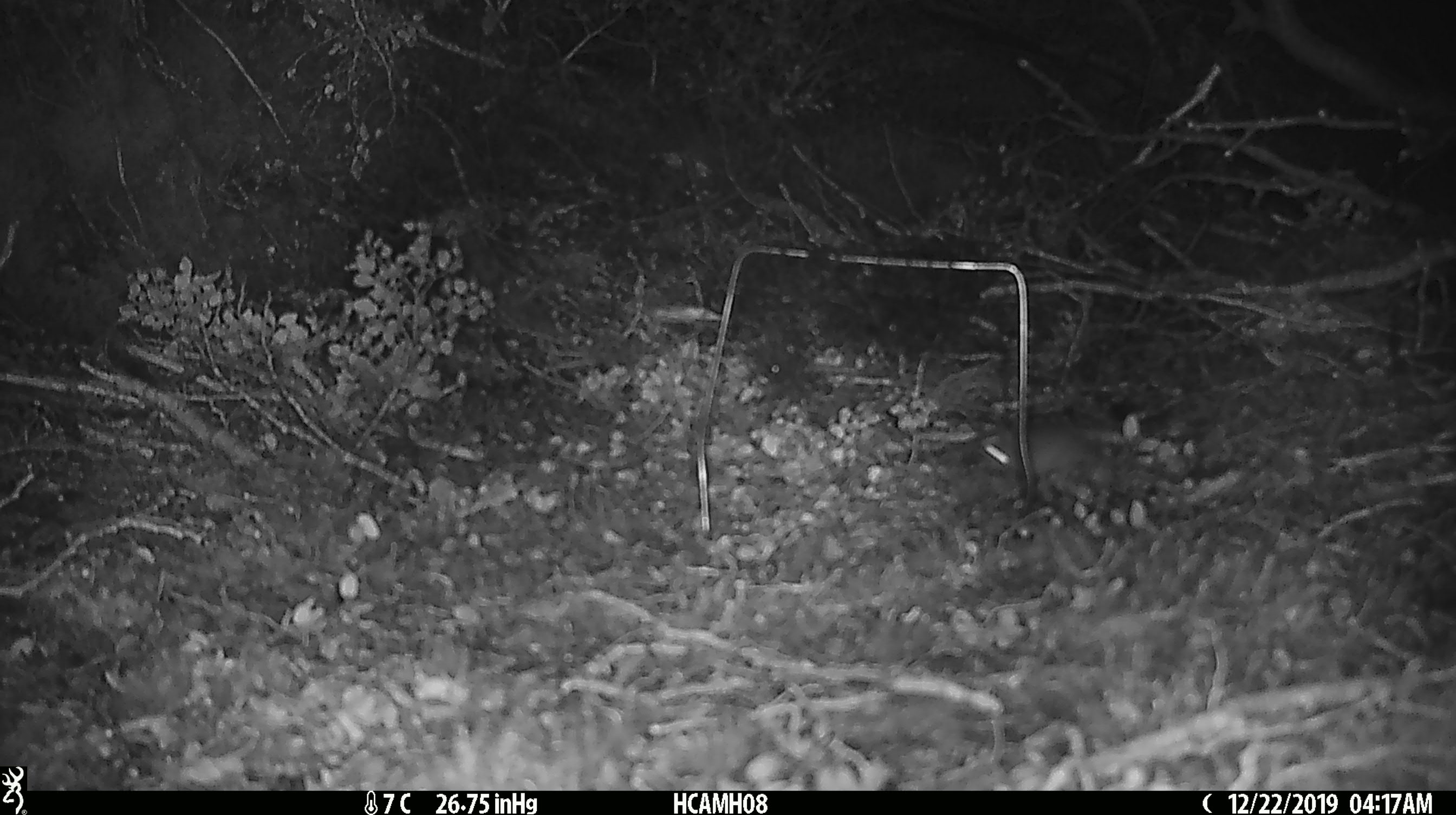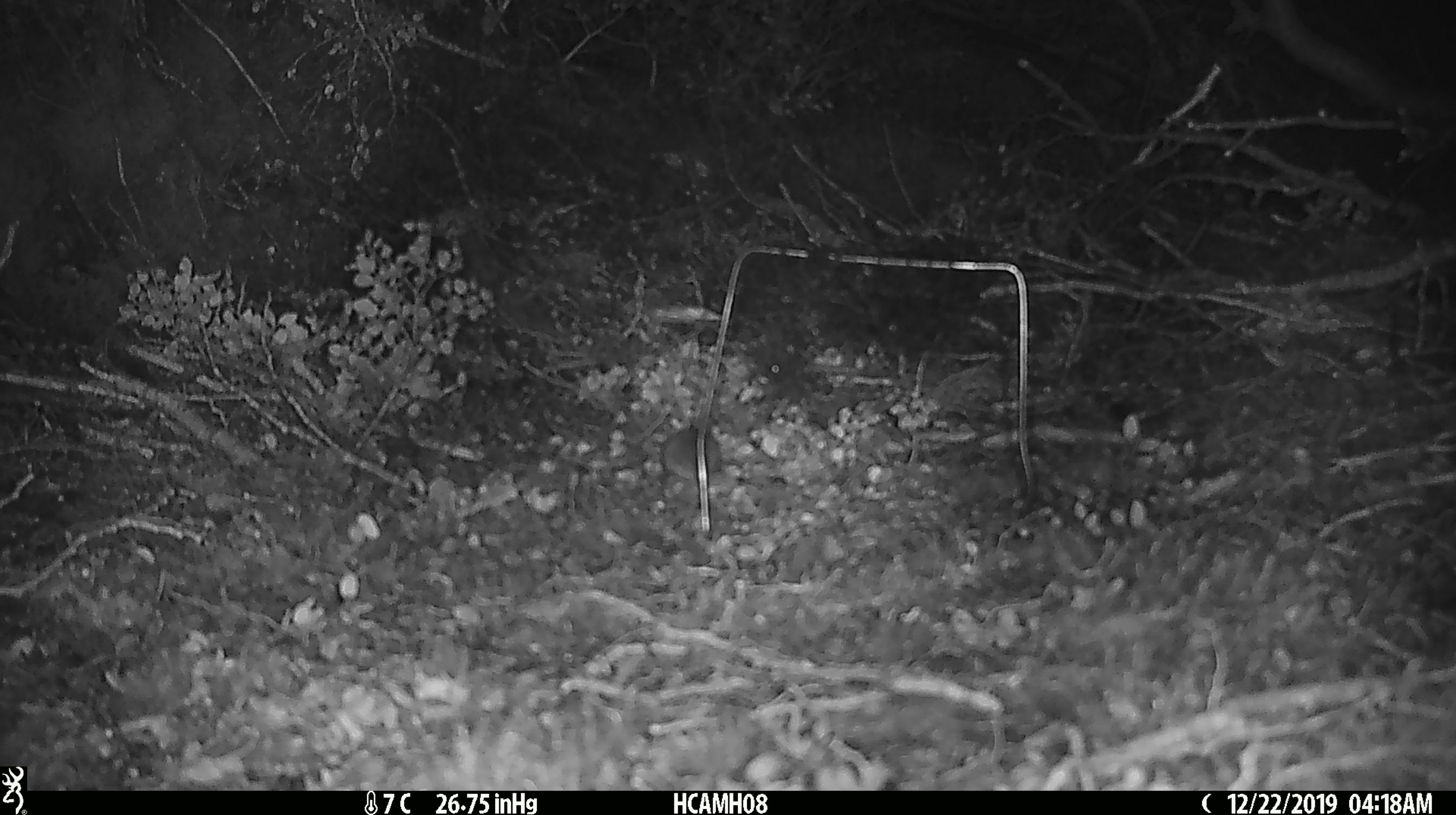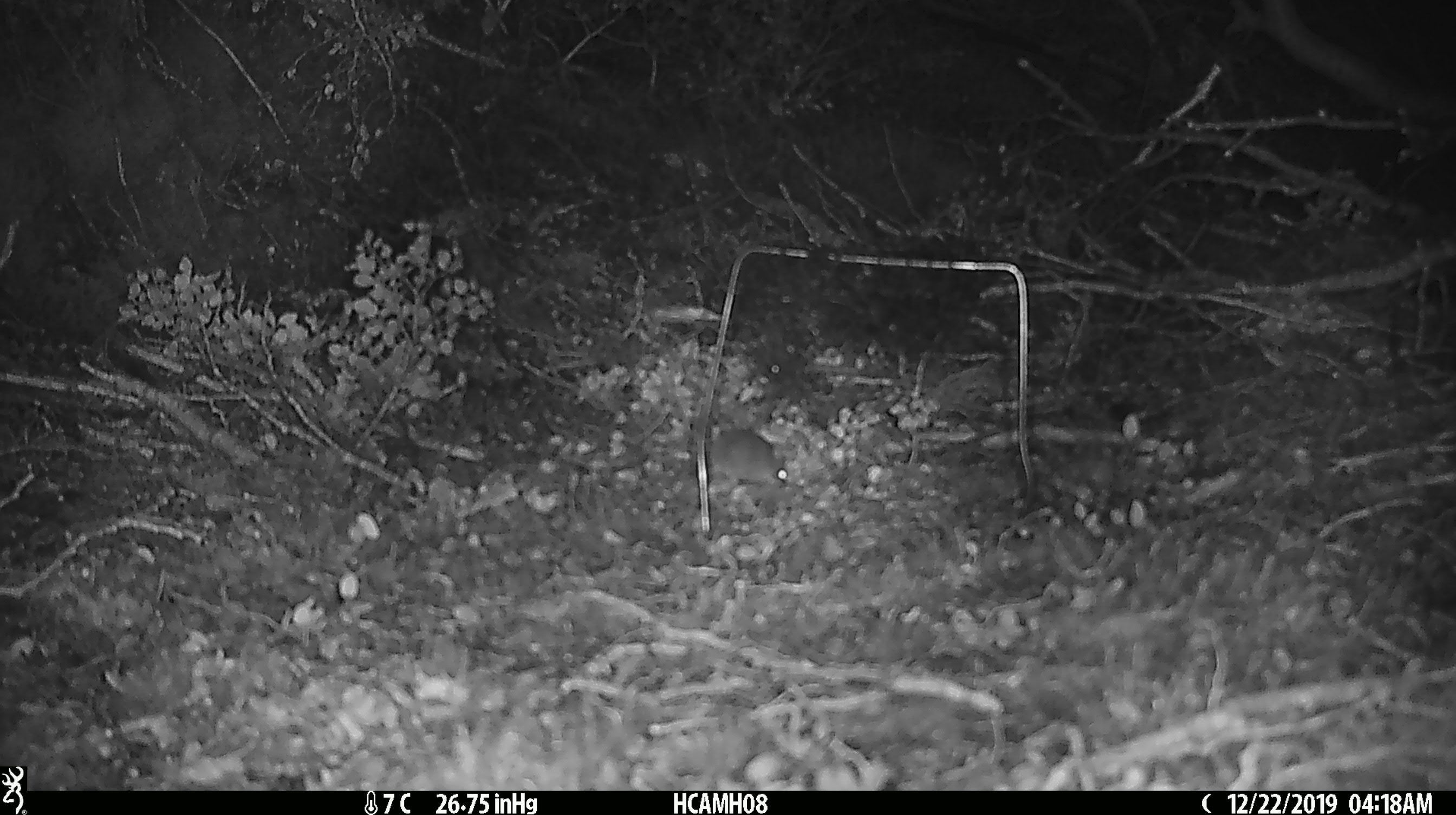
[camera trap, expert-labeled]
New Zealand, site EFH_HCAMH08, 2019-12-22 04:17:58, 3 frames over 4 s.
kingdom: Animalia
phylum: Chordata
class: Mammalia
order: Rodentia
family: Muridae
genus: Mus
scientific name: Mus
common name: mouse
Mouse (Mus).